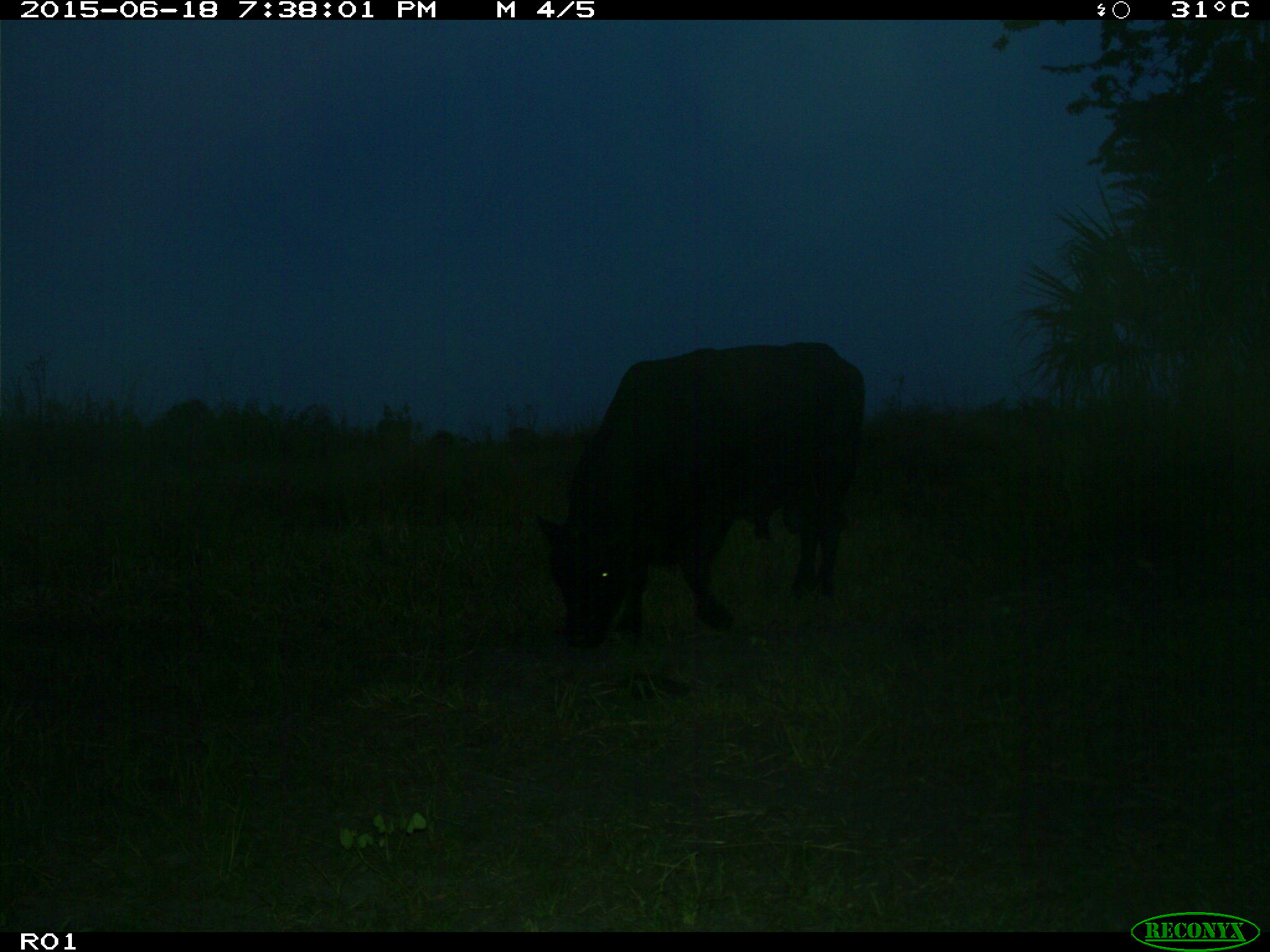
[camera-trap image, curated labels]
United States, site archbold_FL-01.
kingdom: Animalia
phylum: Chordata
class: Mammalia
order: Artiodactyla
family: Bovidae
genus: Bos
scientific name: Bos taurus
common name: domestic cow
Bos taurus (domestic cow).